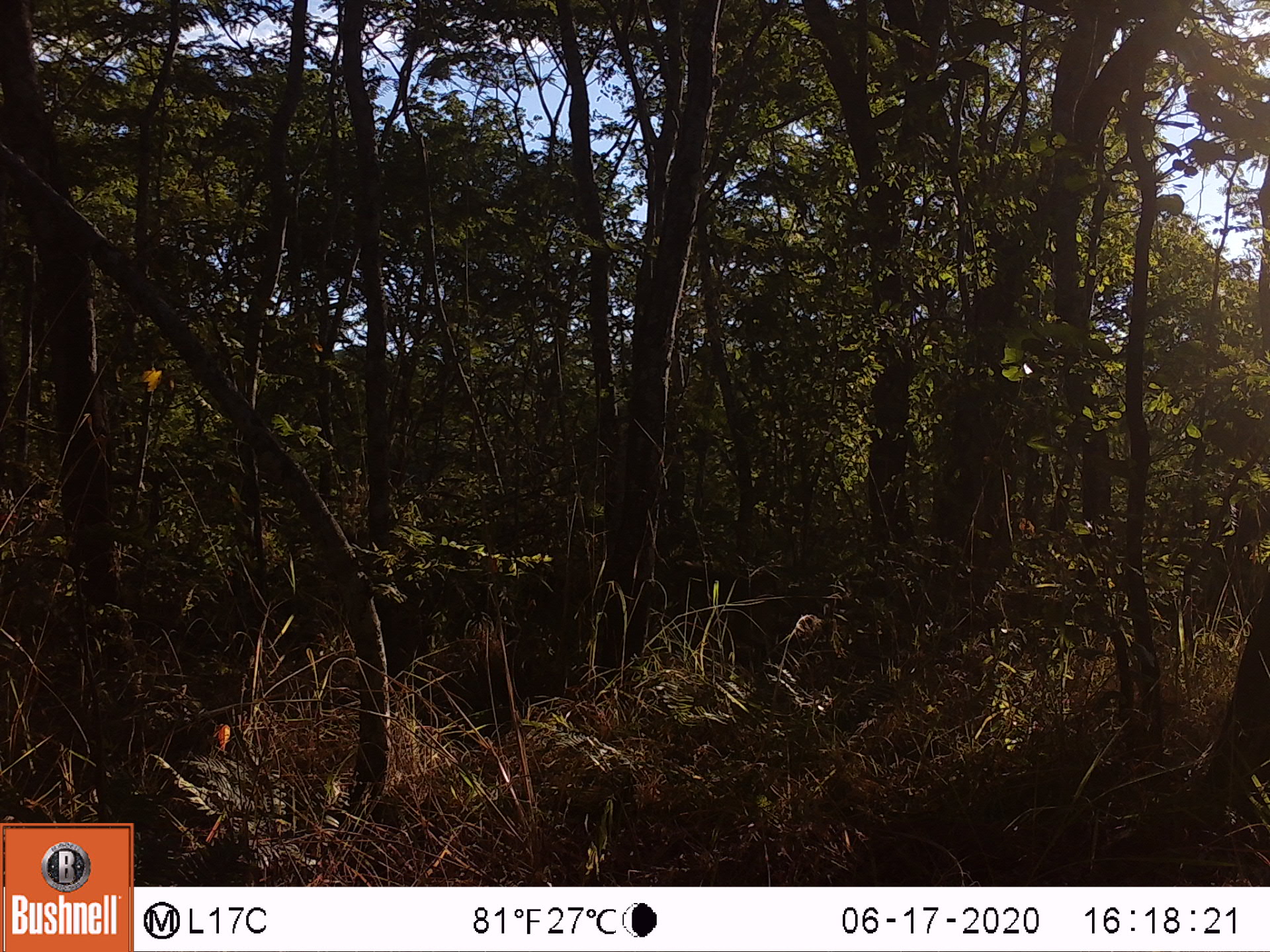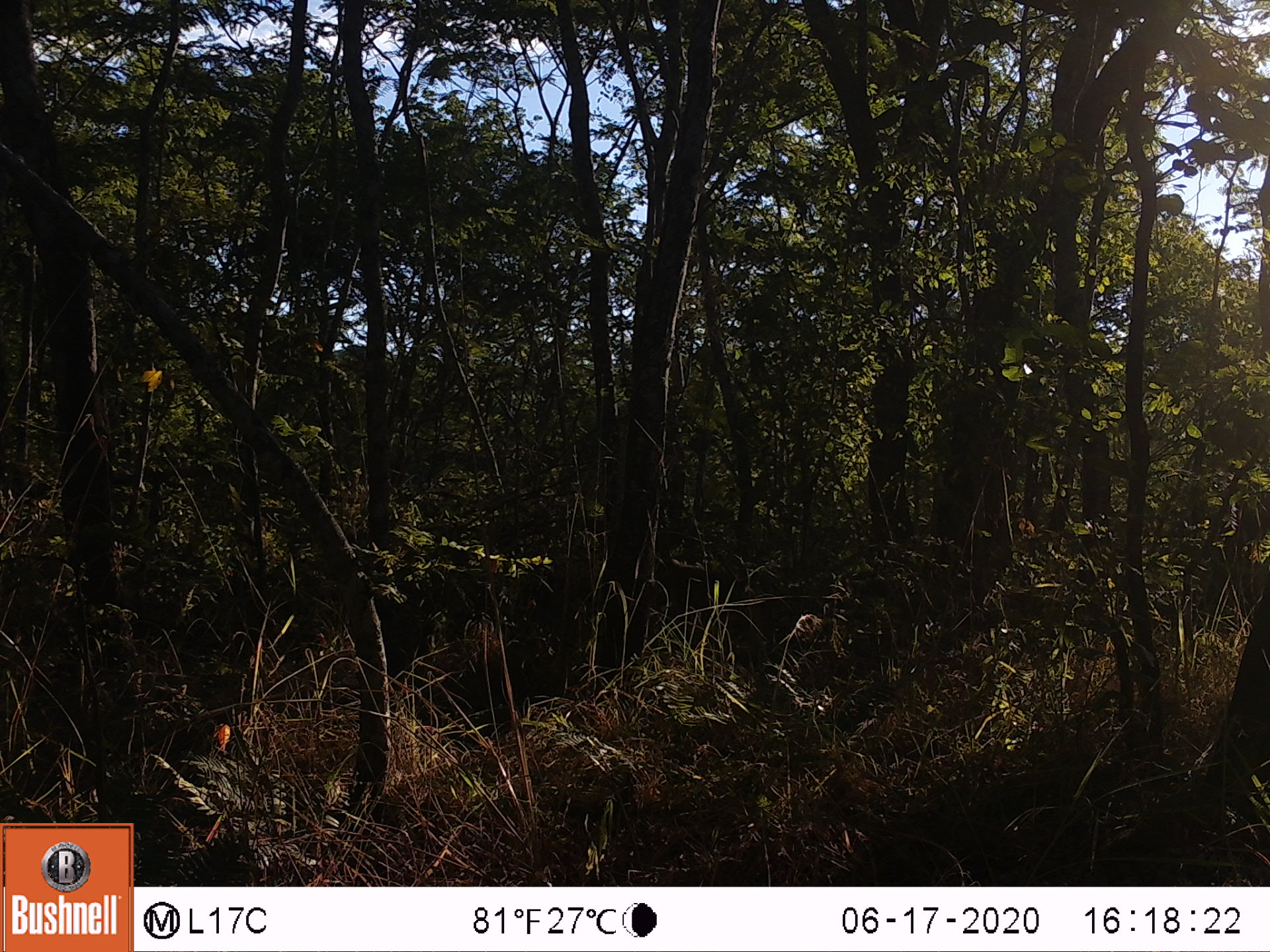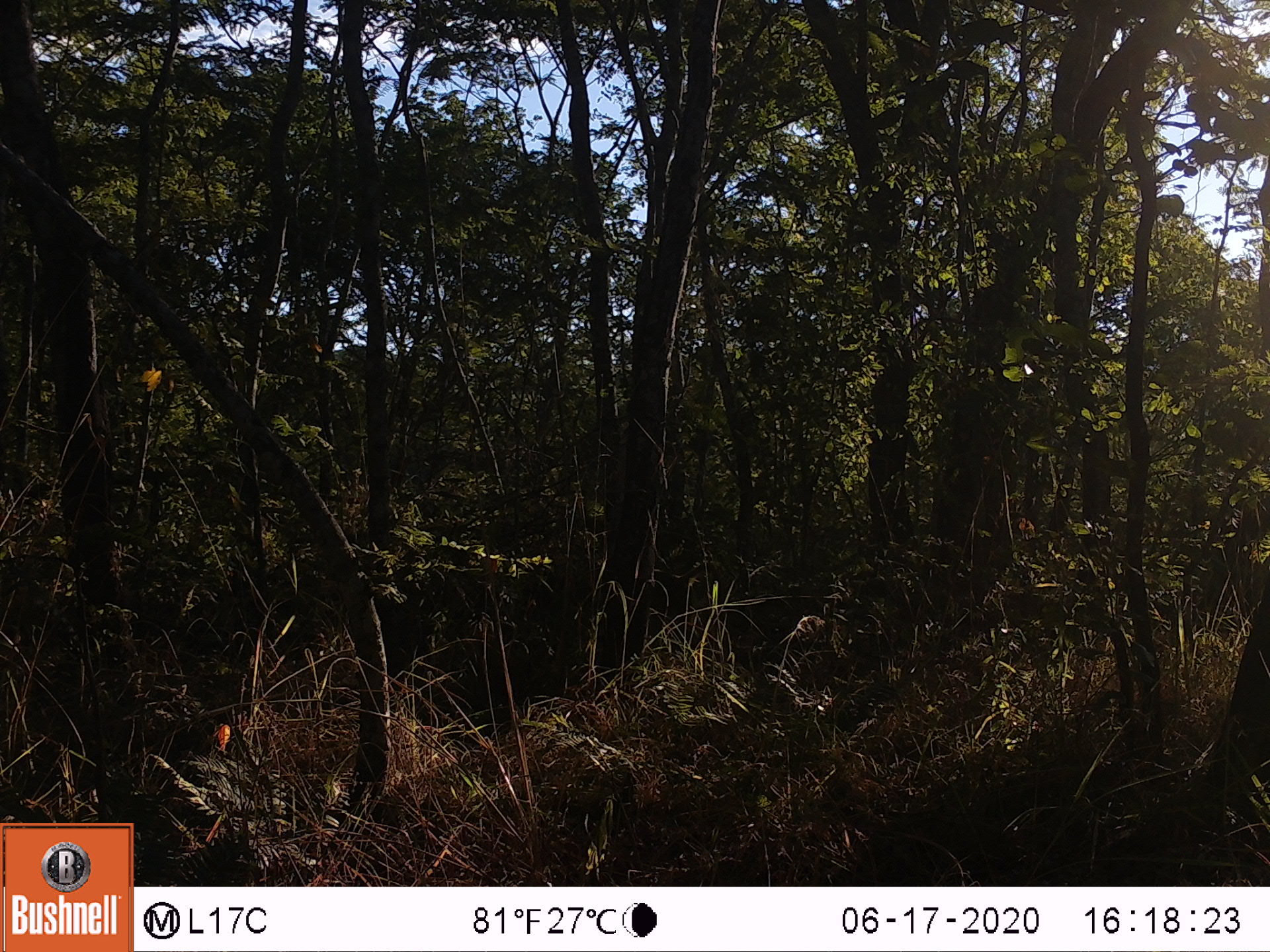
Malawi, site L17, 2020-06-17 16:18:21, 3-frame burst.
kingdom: Animalia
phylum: Chordata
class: Mammalia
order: Primates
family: Cercopithecidae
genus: Papio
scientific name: Papio cynocephalus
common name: yellow baboon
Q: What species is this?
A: Yellow baboon (Papio cynocephalus).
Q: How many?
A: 1.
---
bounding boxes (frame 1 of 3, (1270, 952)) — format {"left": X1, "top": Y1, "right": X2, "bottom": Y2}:
yellow baboon: {"left": 659, "top": 557, "right": 784, "bottom": 669}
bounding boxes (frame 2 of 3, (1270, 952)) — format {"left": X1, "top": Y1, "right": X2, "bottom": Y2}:
yellow baboon: {"left": 649, "top": 553, "right": 762, "bottom": 653}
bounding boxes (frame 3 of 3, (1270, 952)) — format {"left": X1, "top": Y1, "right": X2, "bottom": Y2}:
yellow baboon: {"left": 643, "top": 557, "right": 724, "bottom": 641}